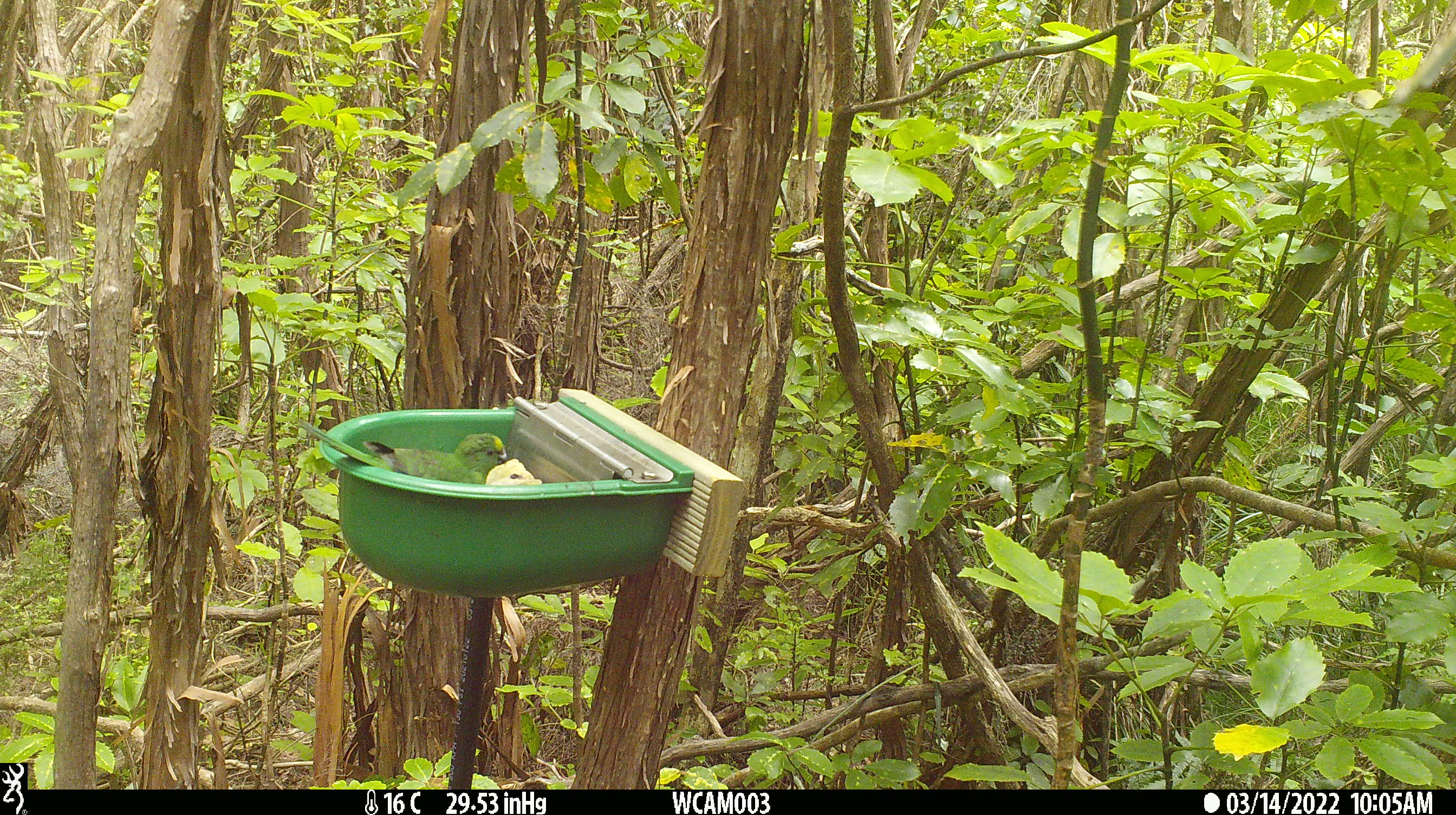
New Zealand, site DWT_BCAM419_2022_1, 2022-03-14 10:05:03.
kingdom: Animalia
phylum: Chordata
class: Aves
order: Psittaciformes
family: Psittaculidae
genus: Cyanoramphus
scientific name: Cyanoramphus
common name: parakeet